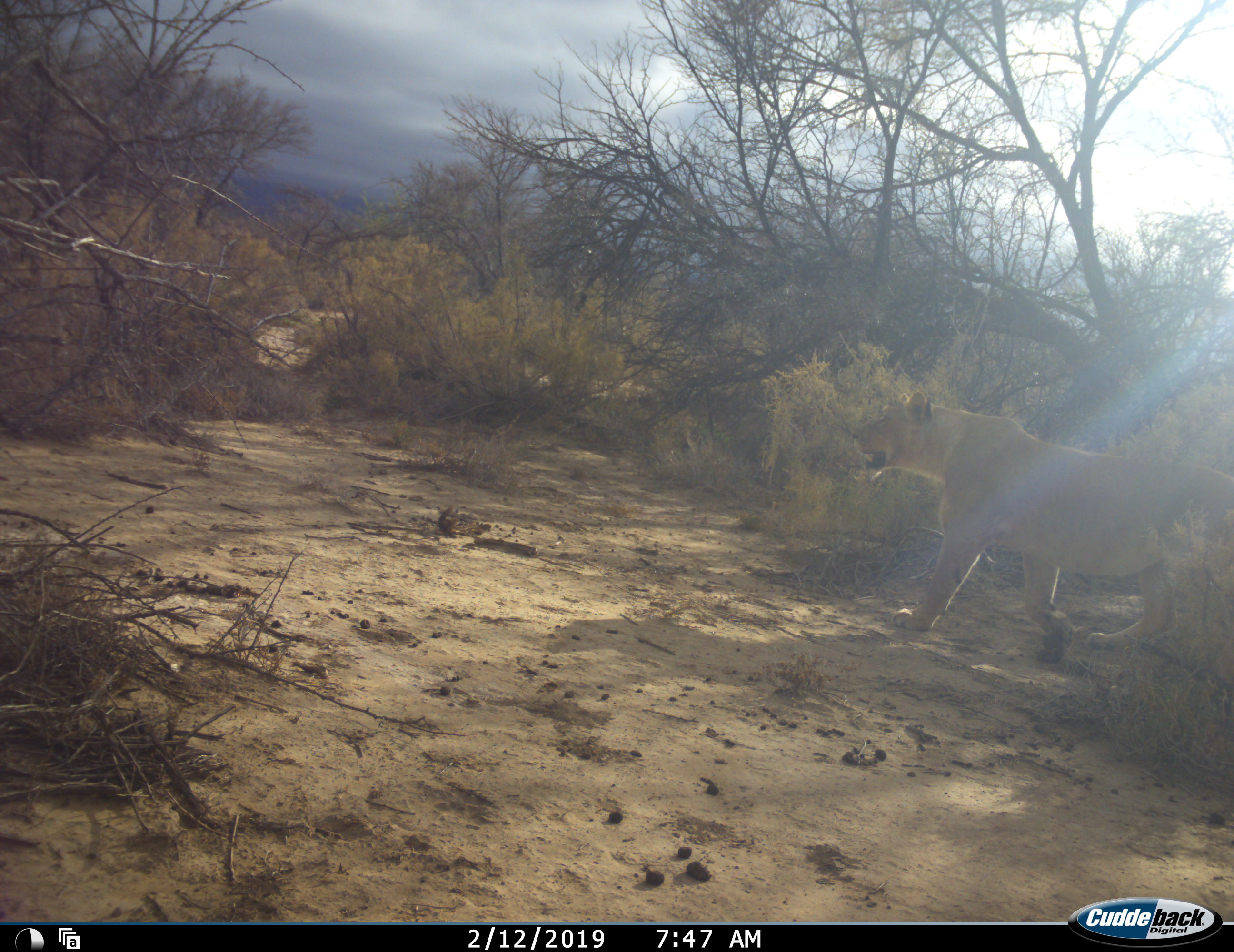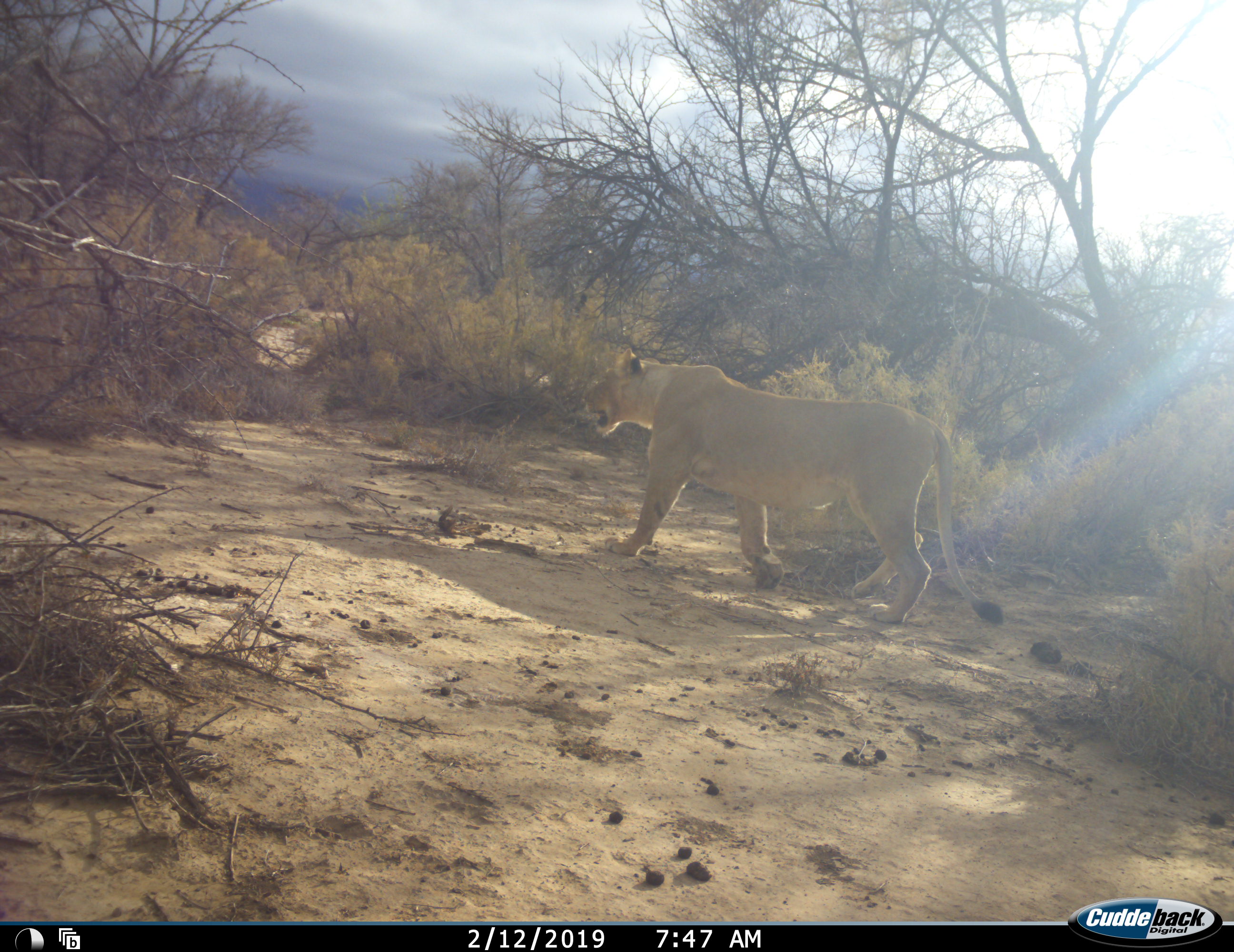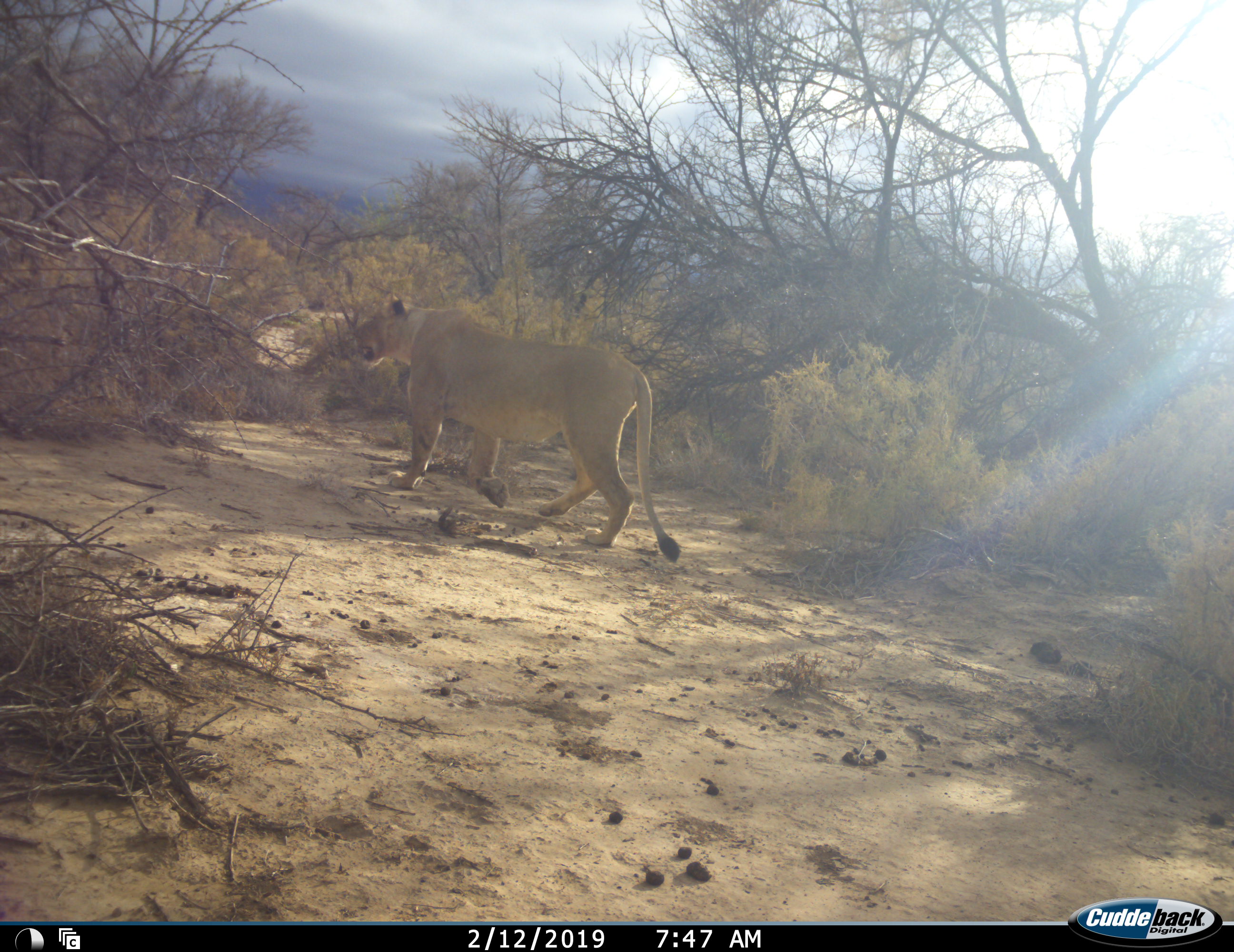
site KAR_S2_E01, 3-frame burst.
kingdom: Animalia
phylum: Chordata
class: Mammalia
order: Carnivora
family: Felidae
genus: Panthera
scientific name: Panthera leo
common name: lion female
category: lionfemale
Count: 1.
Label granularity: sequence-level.